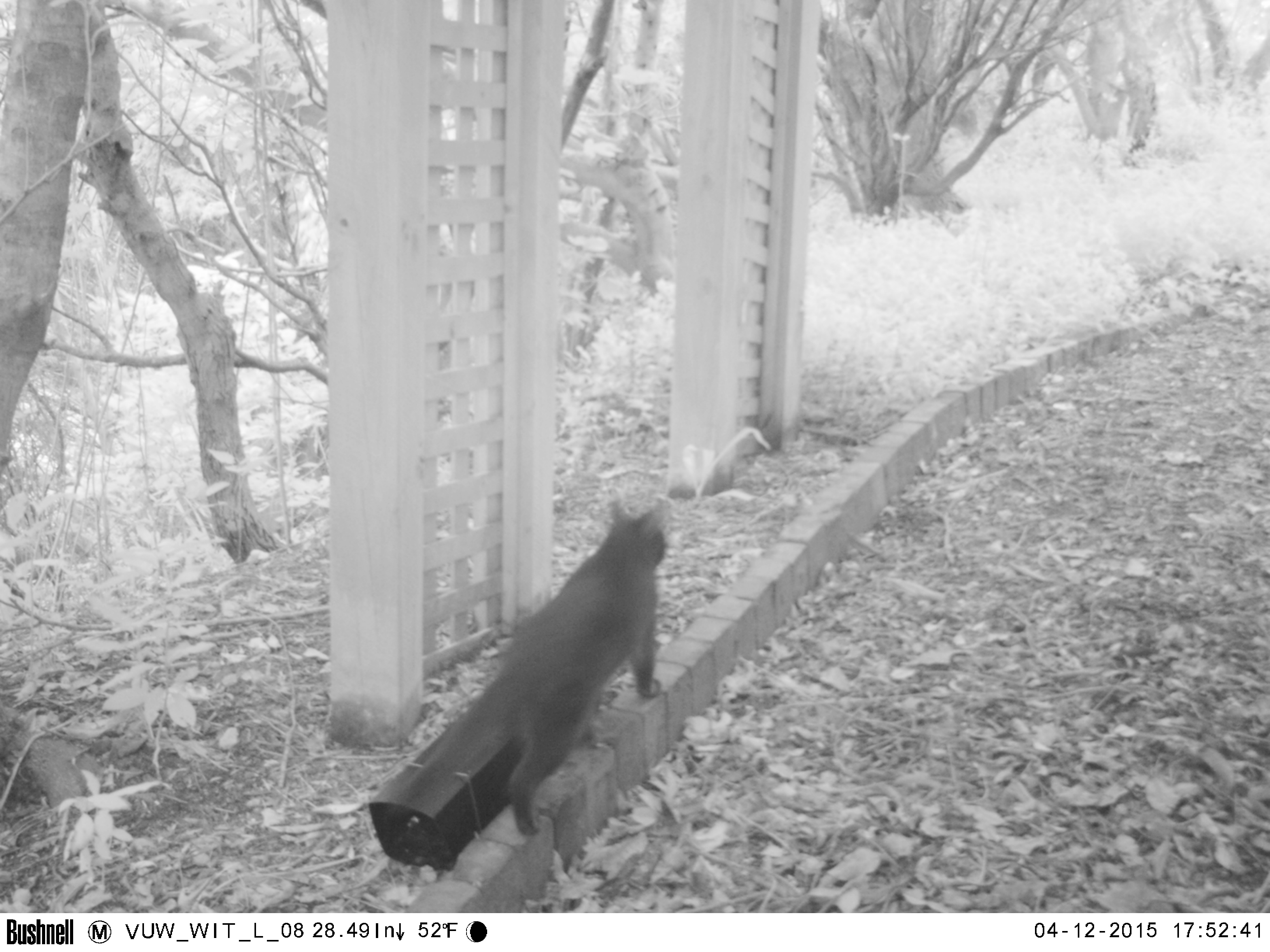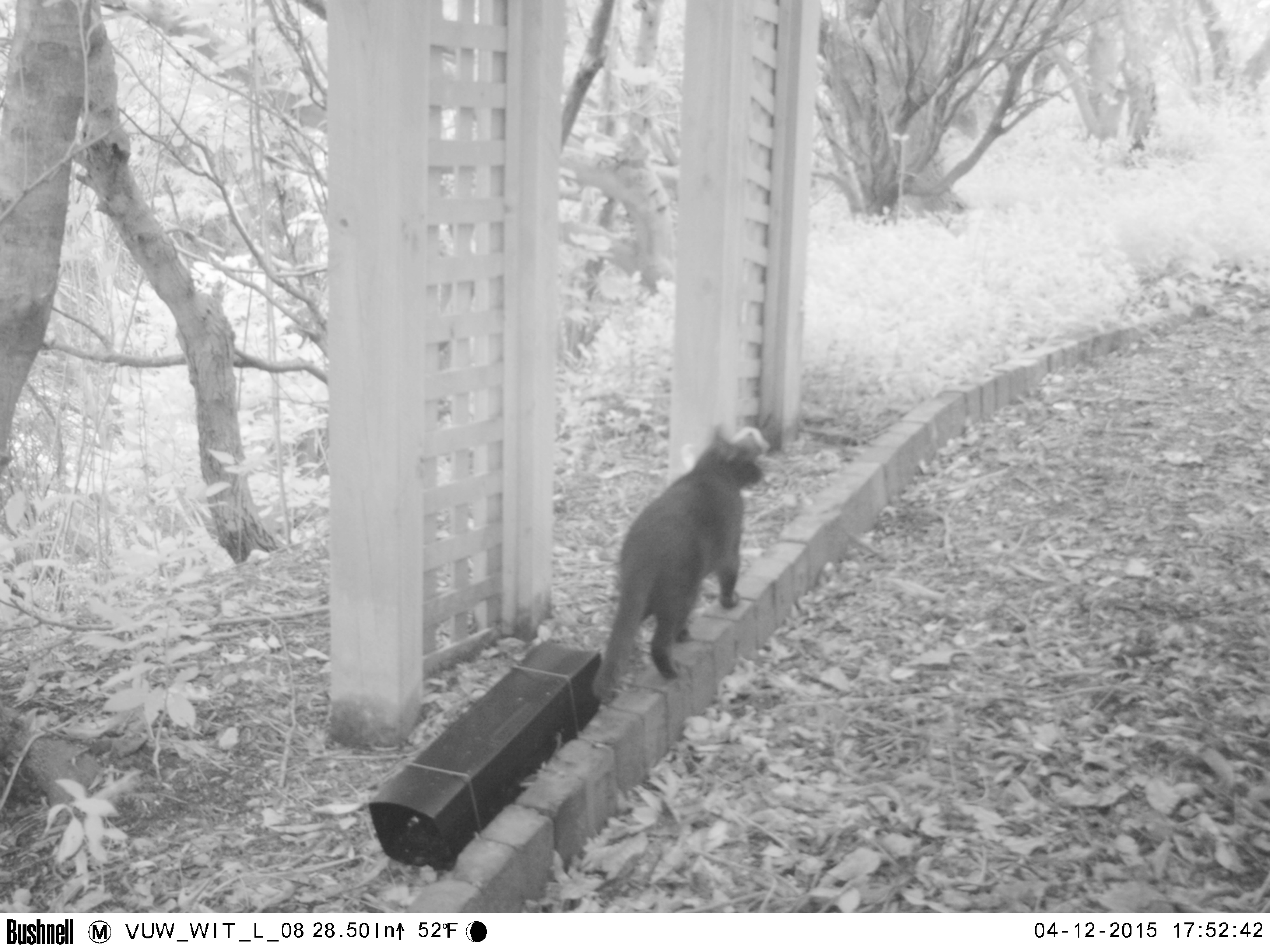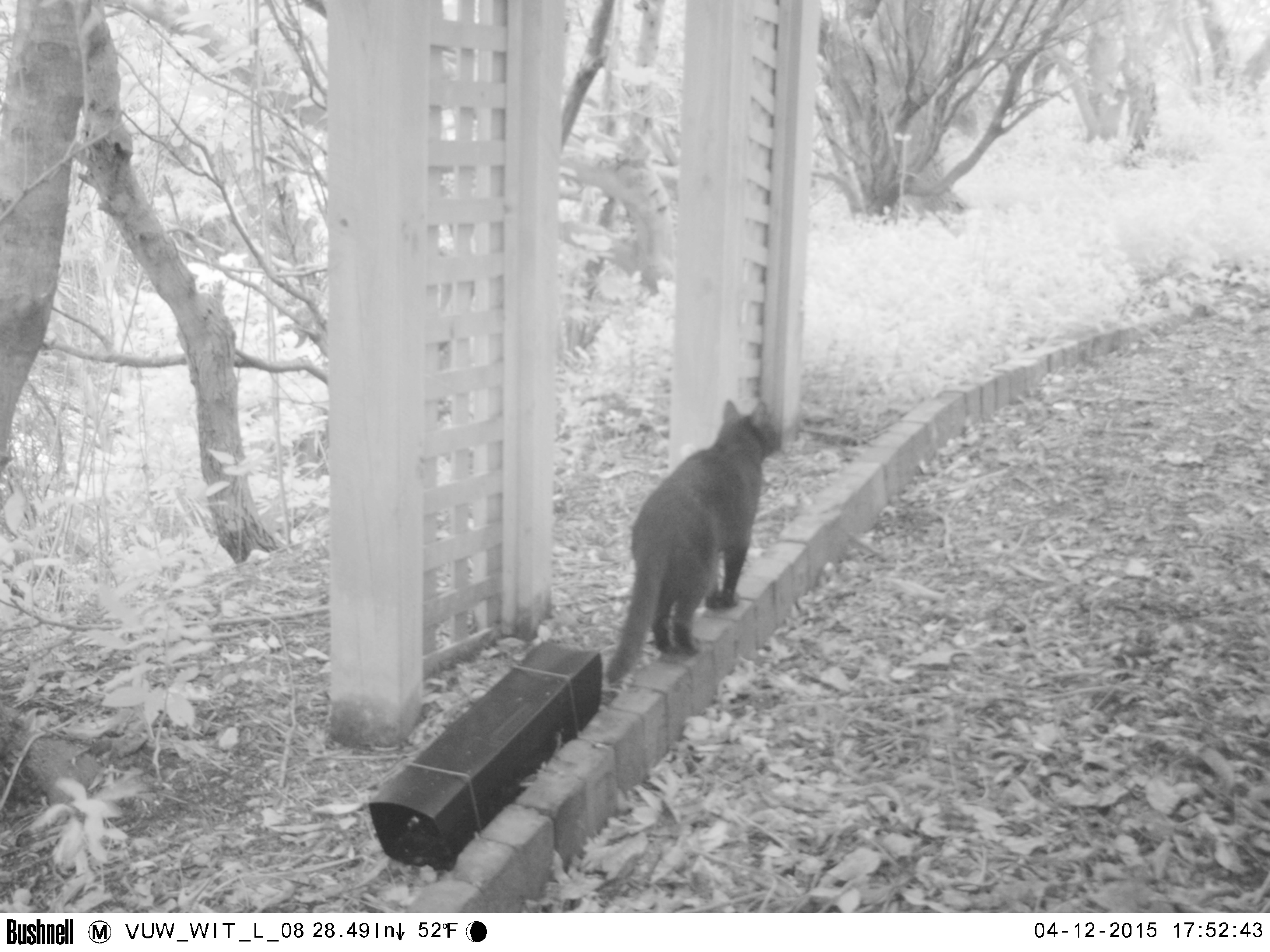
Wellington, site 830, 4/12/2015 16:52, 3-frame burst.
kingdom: Animalia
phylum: Chordata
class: Mammalia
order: Carnivora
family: Felidae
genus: Felis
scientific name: Felis catus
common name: cat